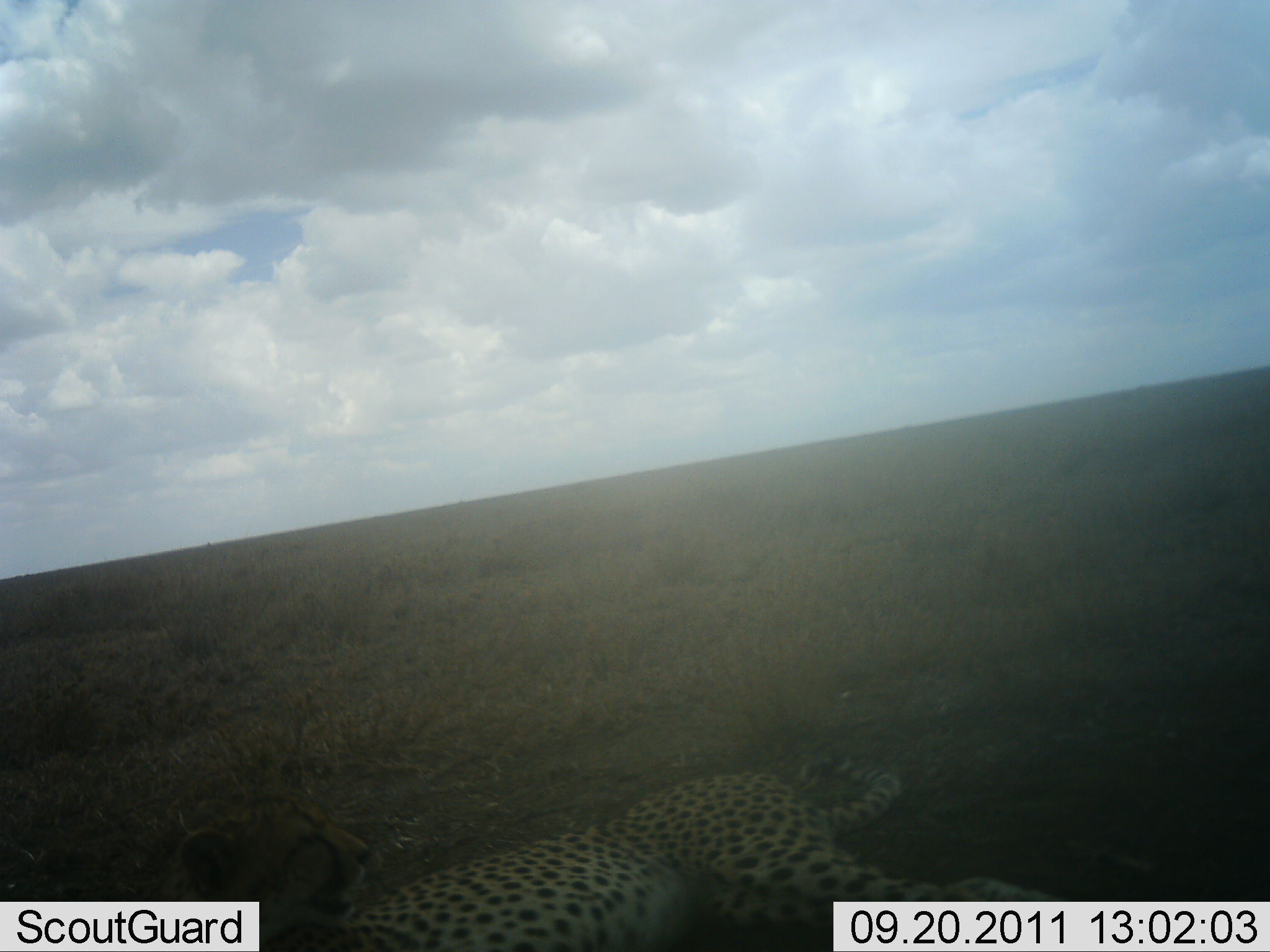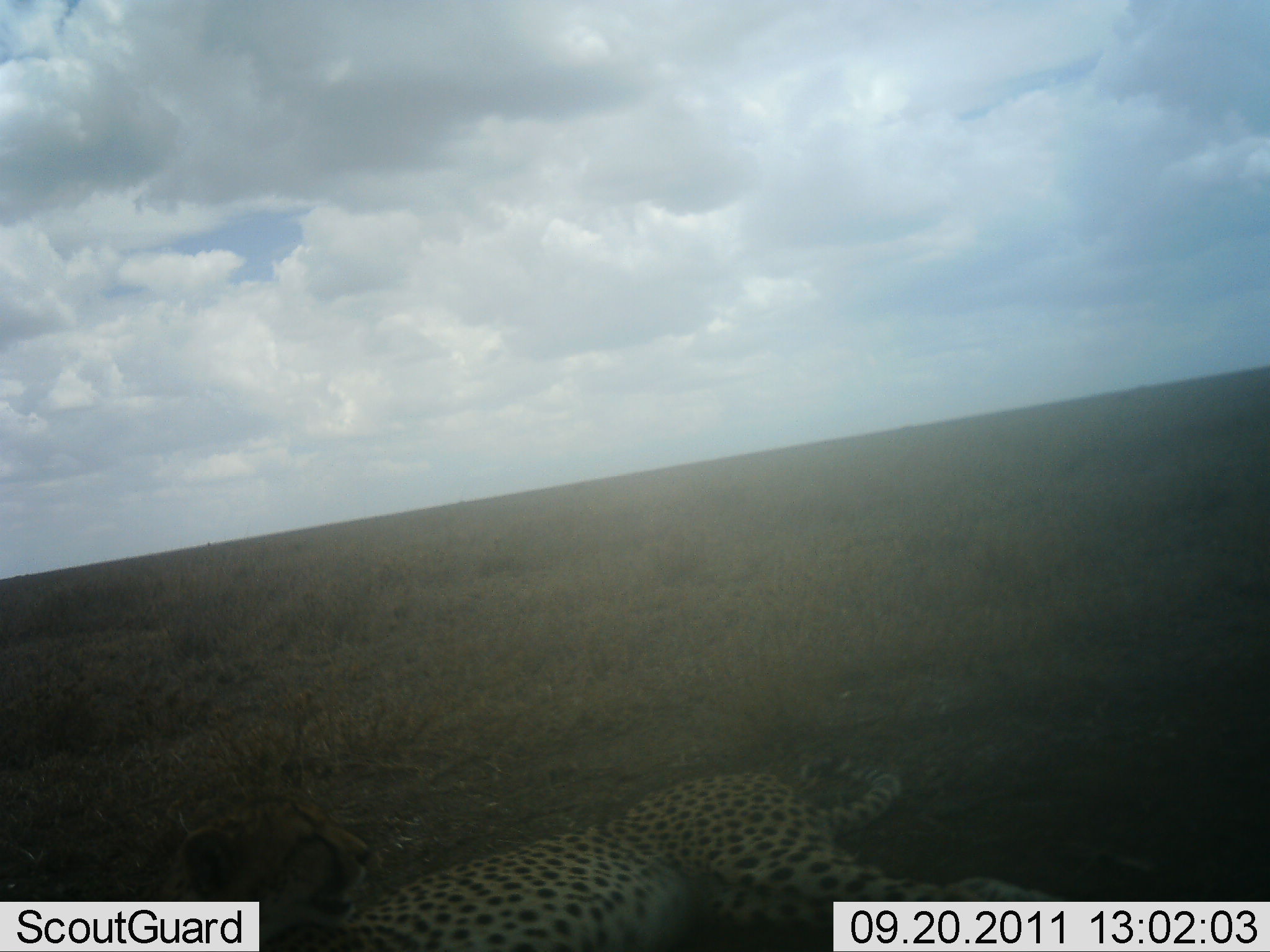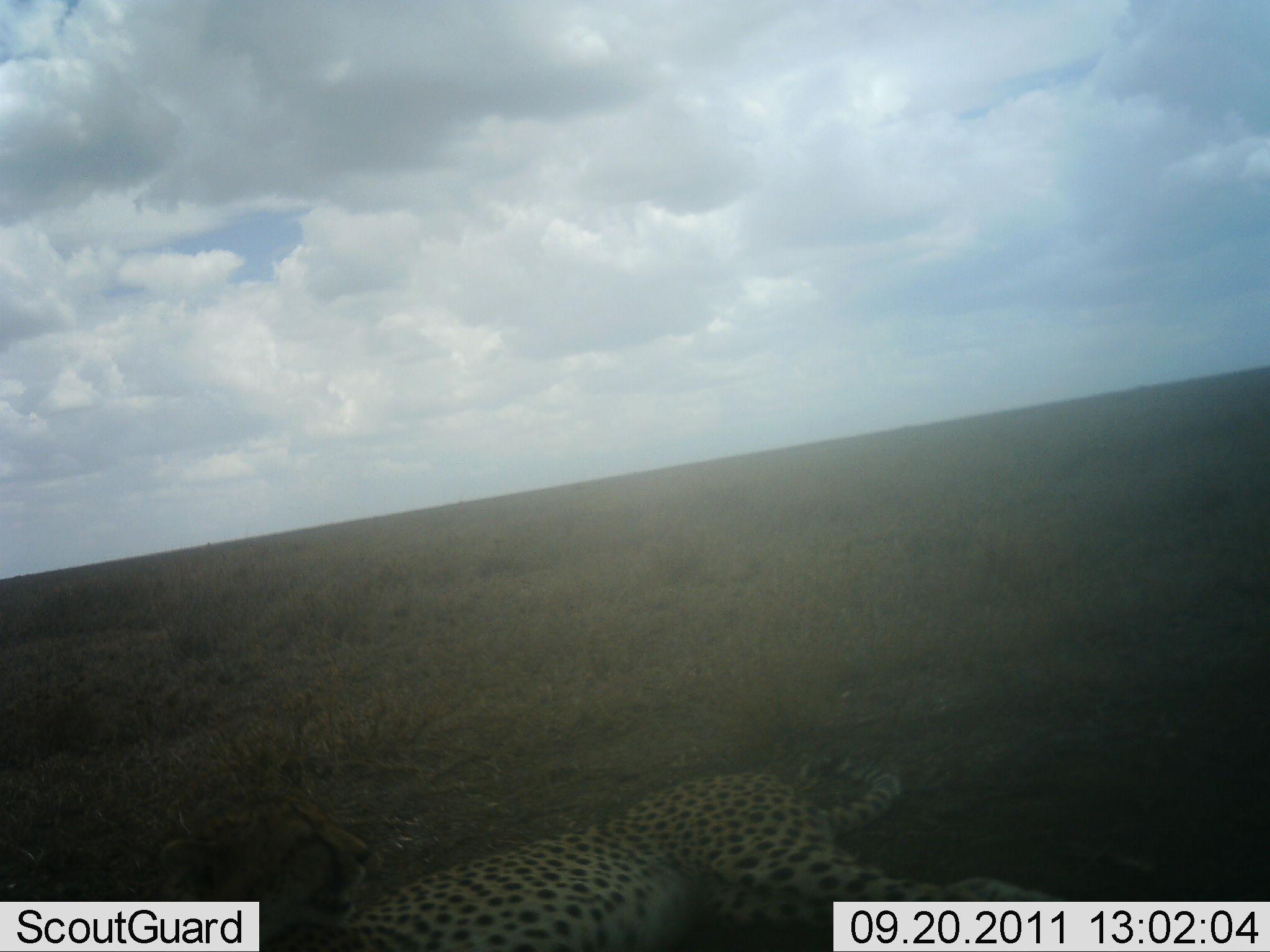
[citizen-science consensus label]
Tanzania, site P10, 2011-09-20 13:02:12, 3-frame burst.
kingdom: Animalia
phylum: Chordata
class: Mammalia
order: Carnivora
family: Felidae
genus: Acinonyx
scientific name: Acinonyx jubatus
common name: cheetah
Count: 1.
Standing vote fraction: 0%.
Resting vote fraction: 100%.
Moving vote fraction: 0%.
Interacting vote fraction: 0%.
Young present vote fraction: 0%.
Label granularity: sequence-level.